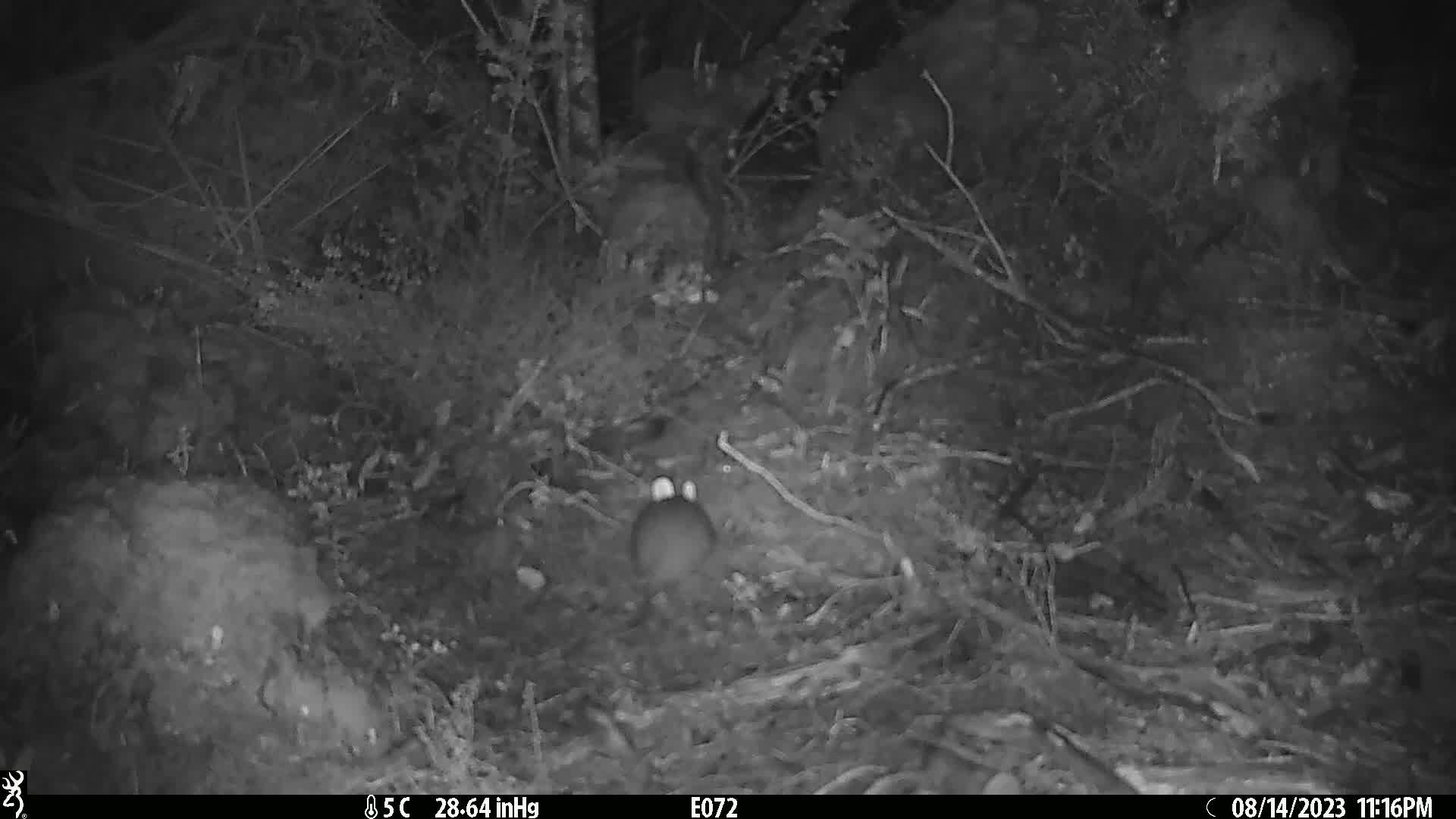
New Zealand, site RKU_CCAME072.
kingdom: Animalia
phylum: Chordata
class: Mammalia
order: Rodentia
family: Muridae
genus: Rattus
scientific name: Rattus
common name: rat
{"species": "rat (Rattus)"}